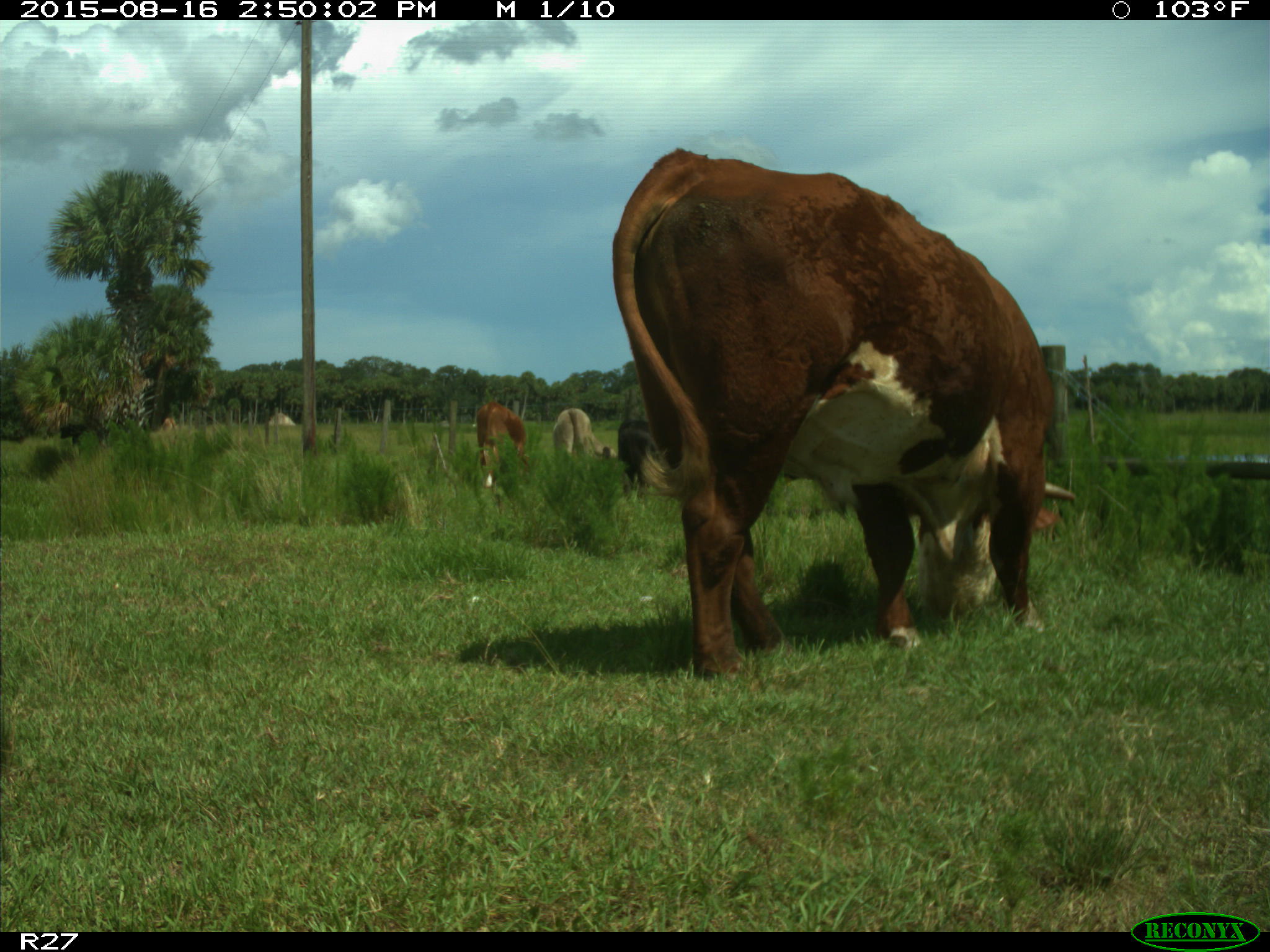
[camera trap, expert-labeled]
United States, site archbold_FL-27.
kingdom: Animalia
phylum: Chordata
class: Mammalia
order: Artiodactyla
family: Bovidae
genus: Bos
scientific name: Bos taurus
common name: domestic cow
Bos taurus (domestic cow).